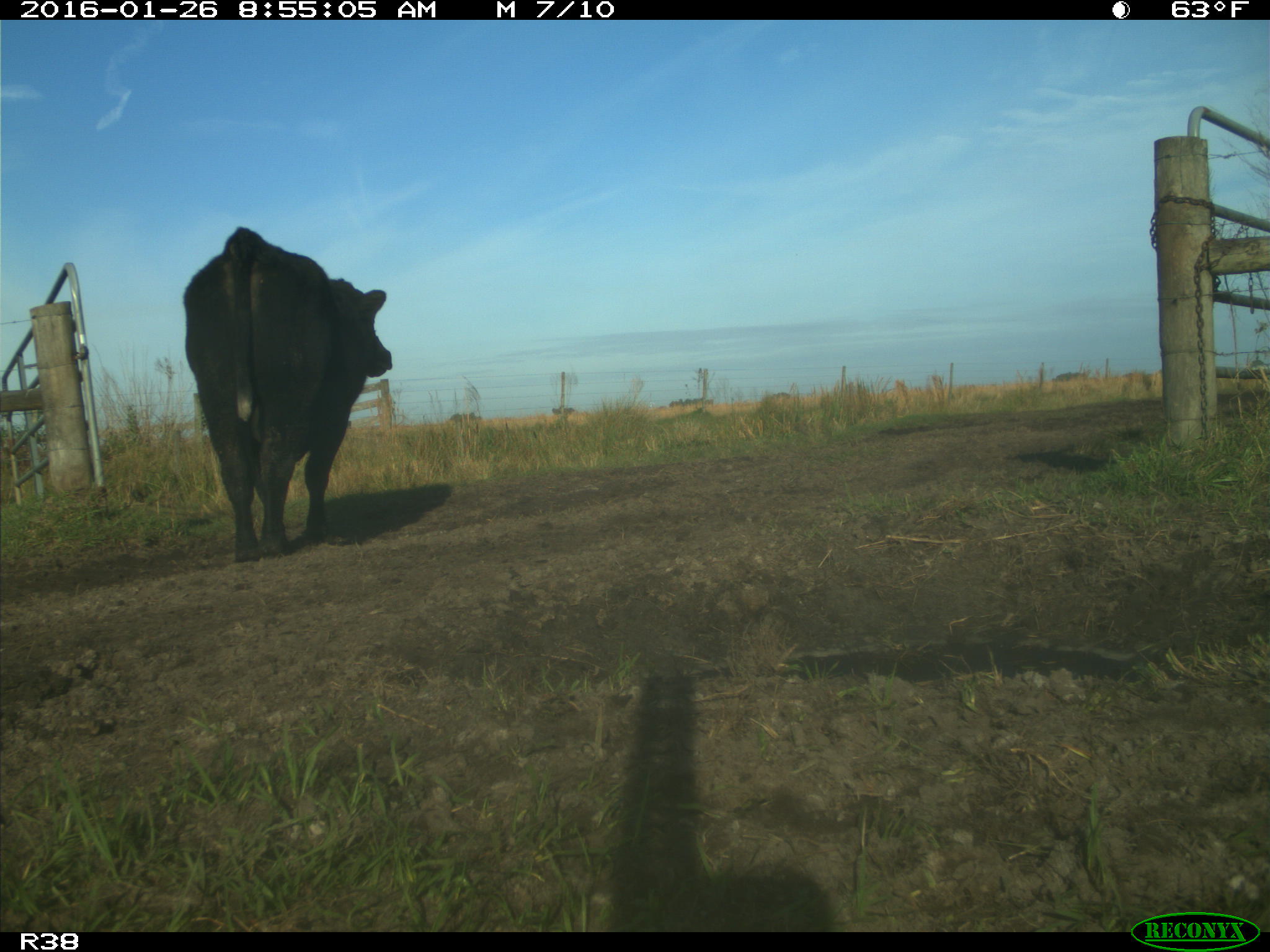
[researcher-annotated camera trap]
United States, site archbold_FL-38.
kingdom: Animalia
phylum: Chordata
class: Mammalia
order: Artiodactyla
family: Bovidae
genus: Bos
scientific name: Bos taurus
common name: domestic cow